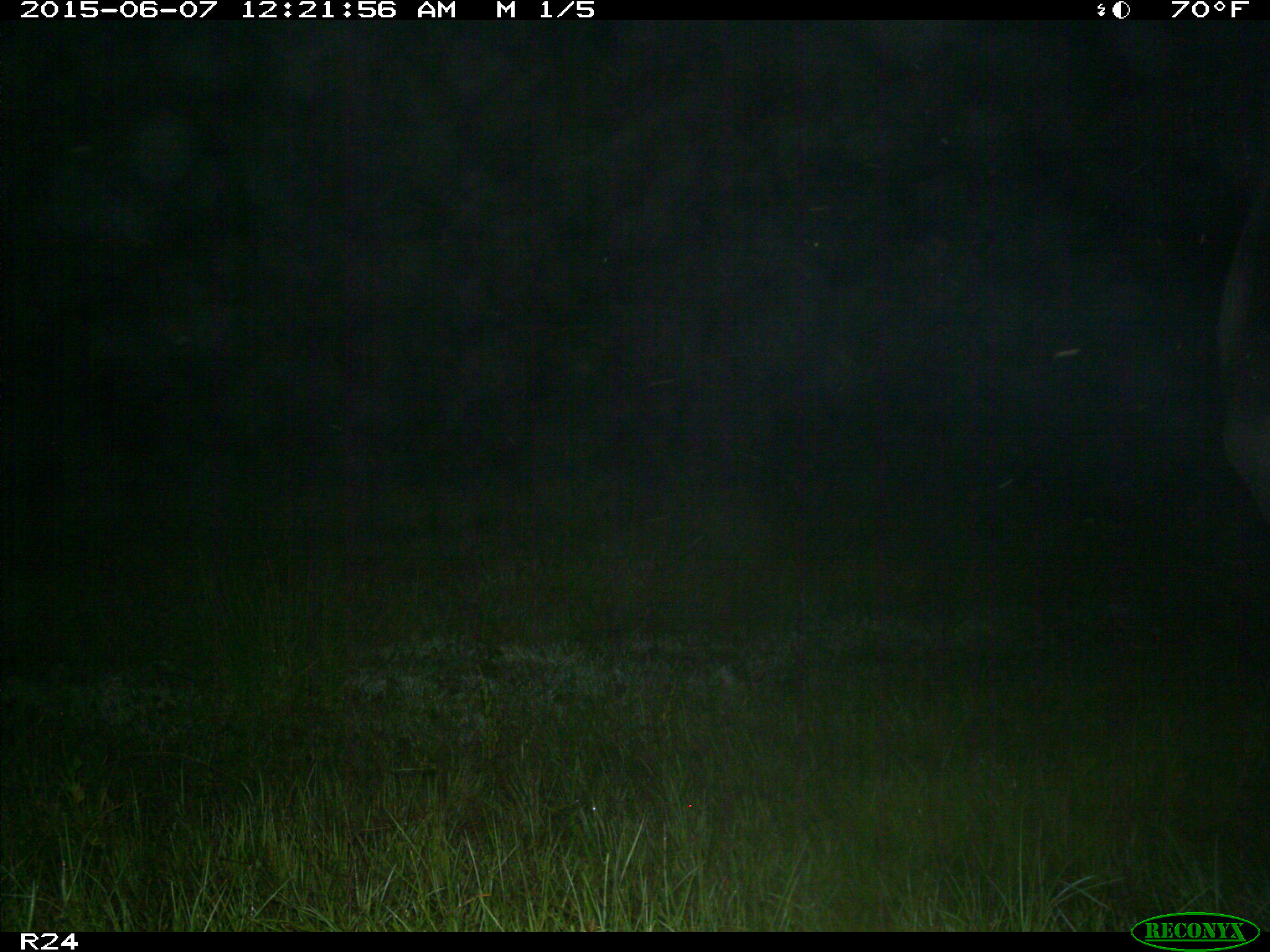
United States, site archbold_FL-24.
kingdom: Animalia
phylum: Chordata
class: Mammalia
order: Artiodactyla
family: Bovidae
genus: Bos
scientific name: Bos taurus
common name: domestic cow